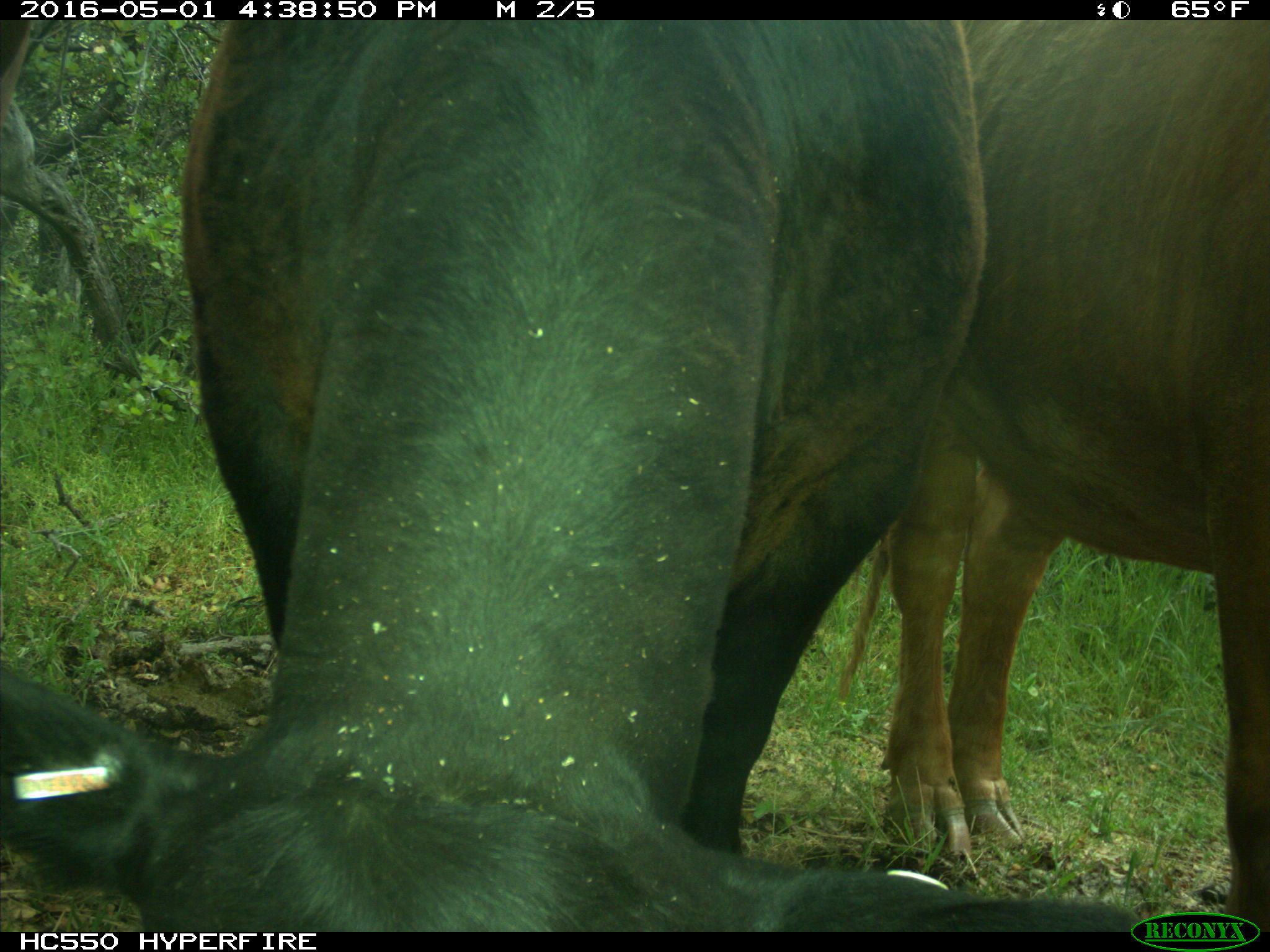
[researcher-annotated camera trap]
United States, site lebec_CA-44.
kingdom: Animalia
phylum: Chordata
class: Mammalia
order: Artiodactyla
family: Bovidae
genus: Bos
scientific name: Bos taurus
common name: domestic cow